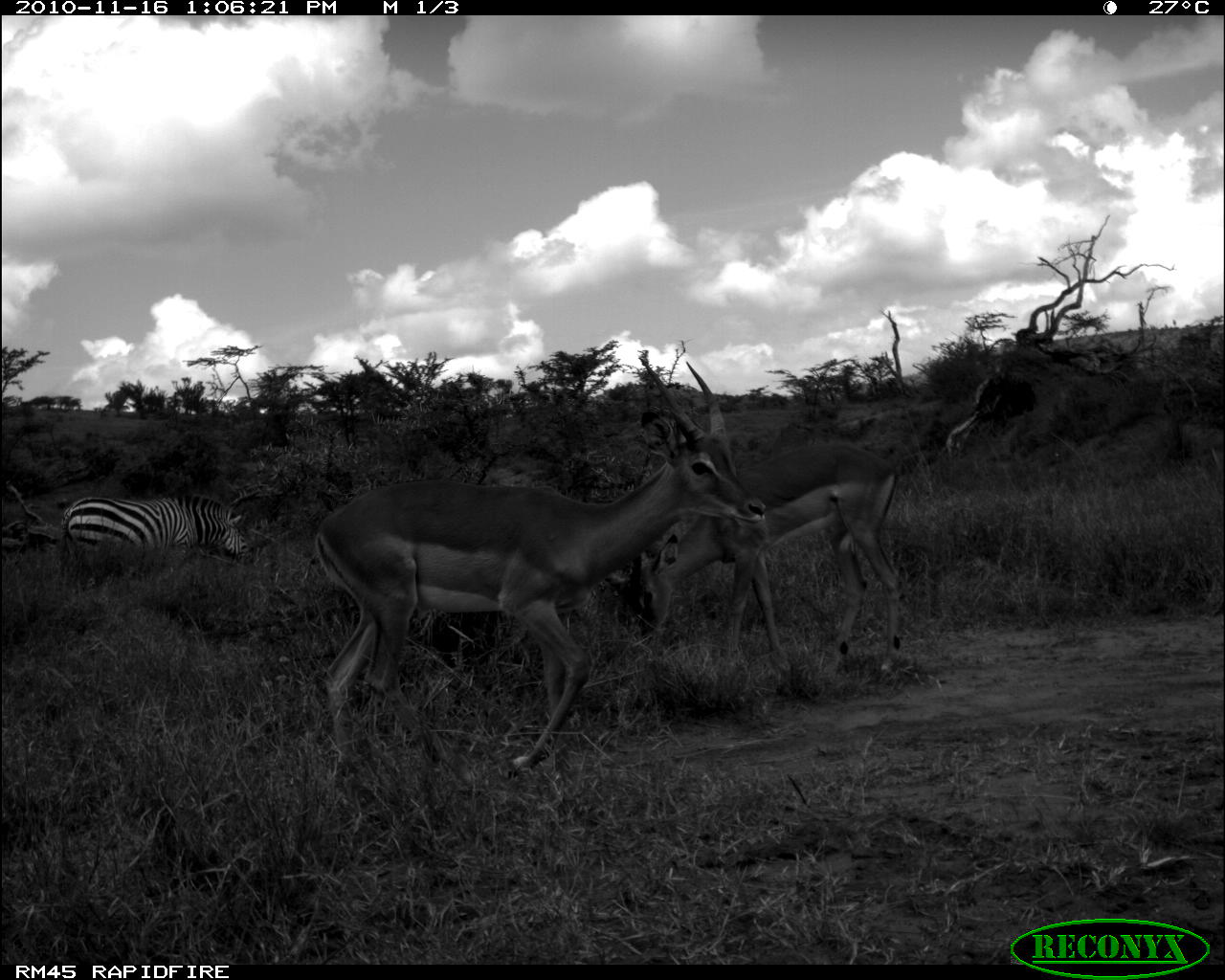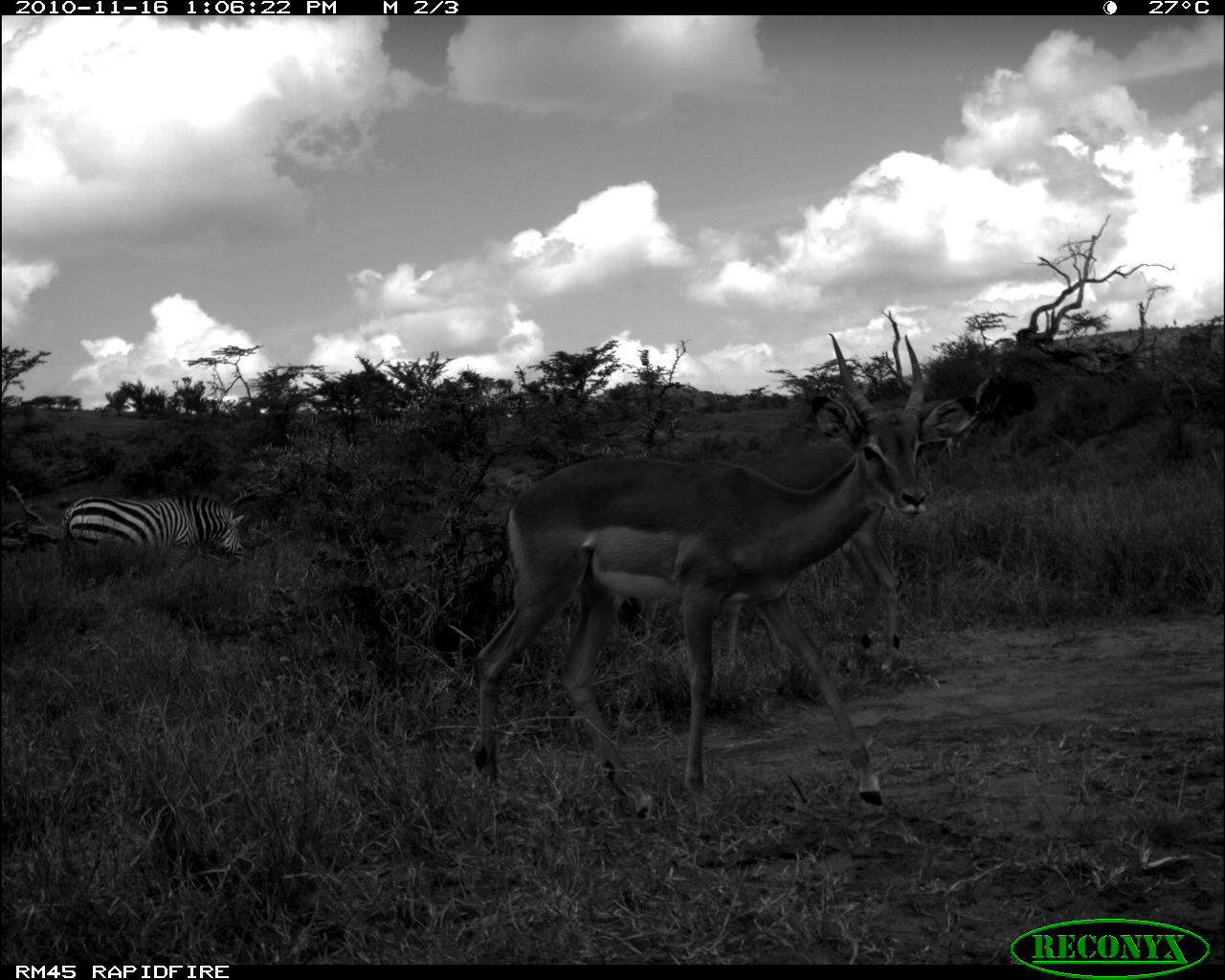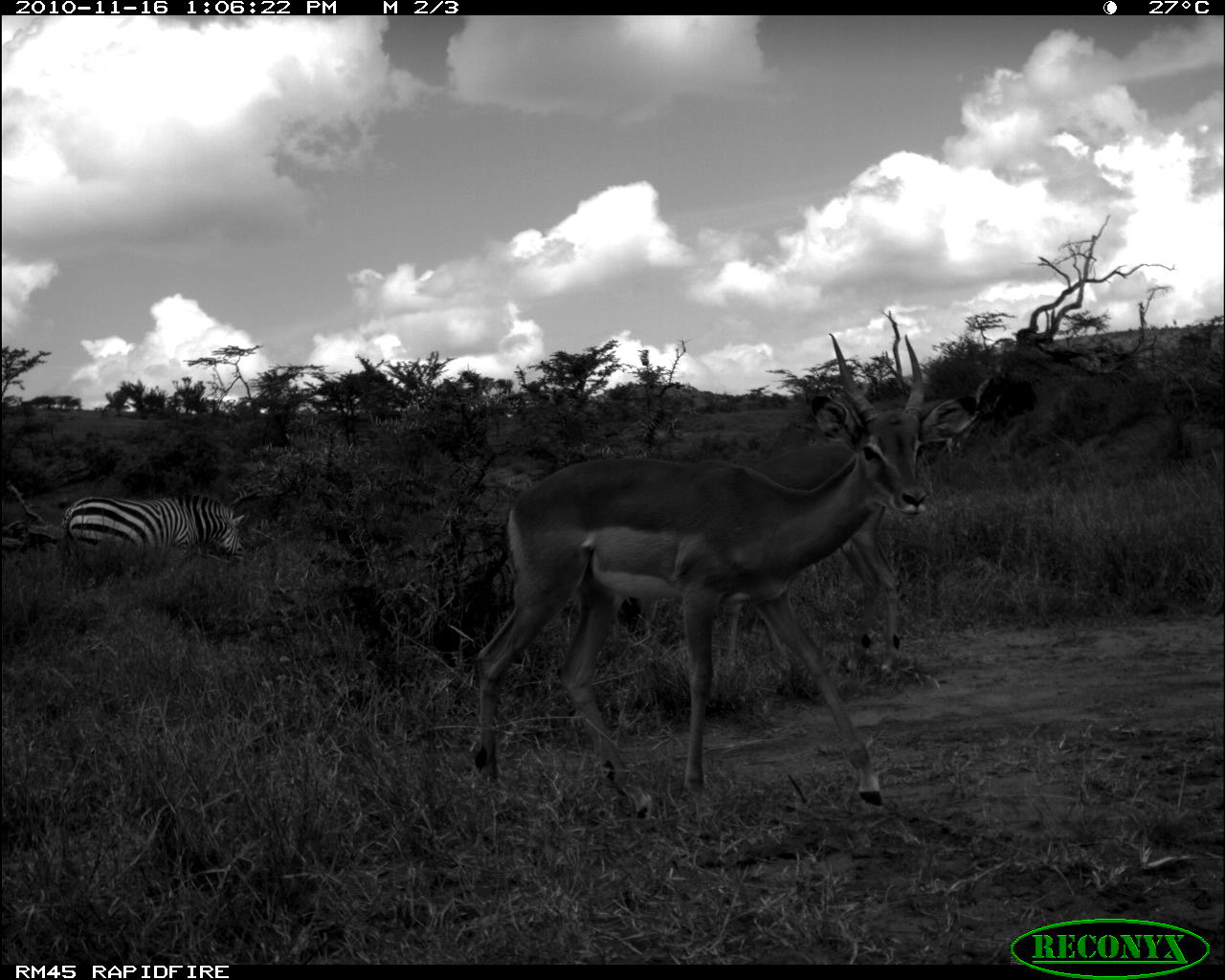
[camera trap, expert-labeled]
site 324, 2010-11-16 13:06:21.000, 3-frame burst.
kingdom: Animalia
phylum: Chordata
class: Mammalia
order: Perissodactyla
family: Equidae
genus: Equus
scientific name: Equus quagga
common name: plains zebra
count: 1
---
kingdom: Animalia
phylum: Chordata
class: Mammalia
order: Artiodactyla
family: Bovidae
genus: Aepyceros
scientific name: Aepyceros melampus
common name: impala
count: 2